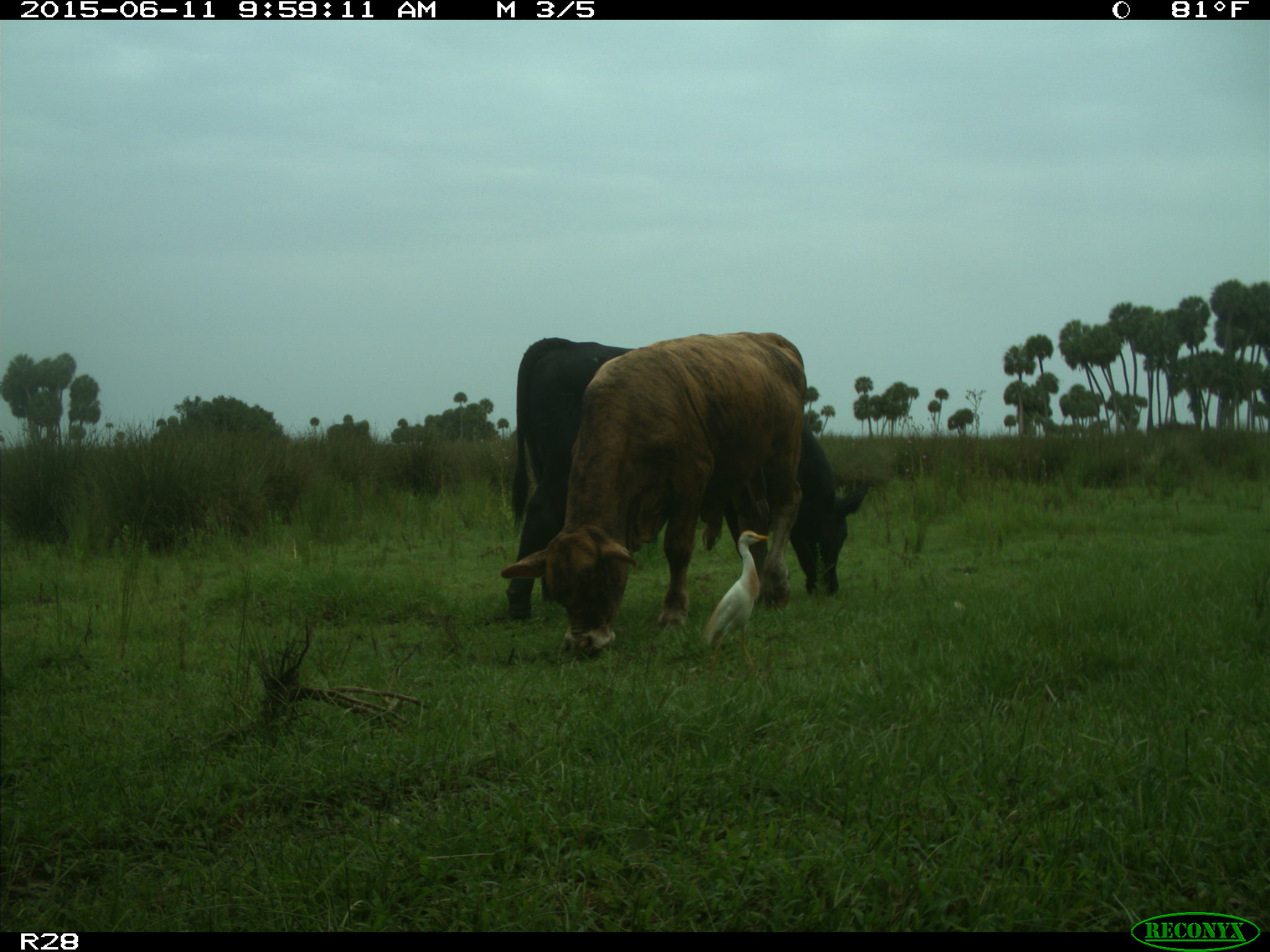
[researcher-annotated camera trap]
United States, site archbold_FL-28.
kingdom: Animalia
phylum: Chordata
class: Mammalia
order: Artiodactyla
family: Bovidae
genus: Bos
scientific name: Bos taurus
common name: domestic cow